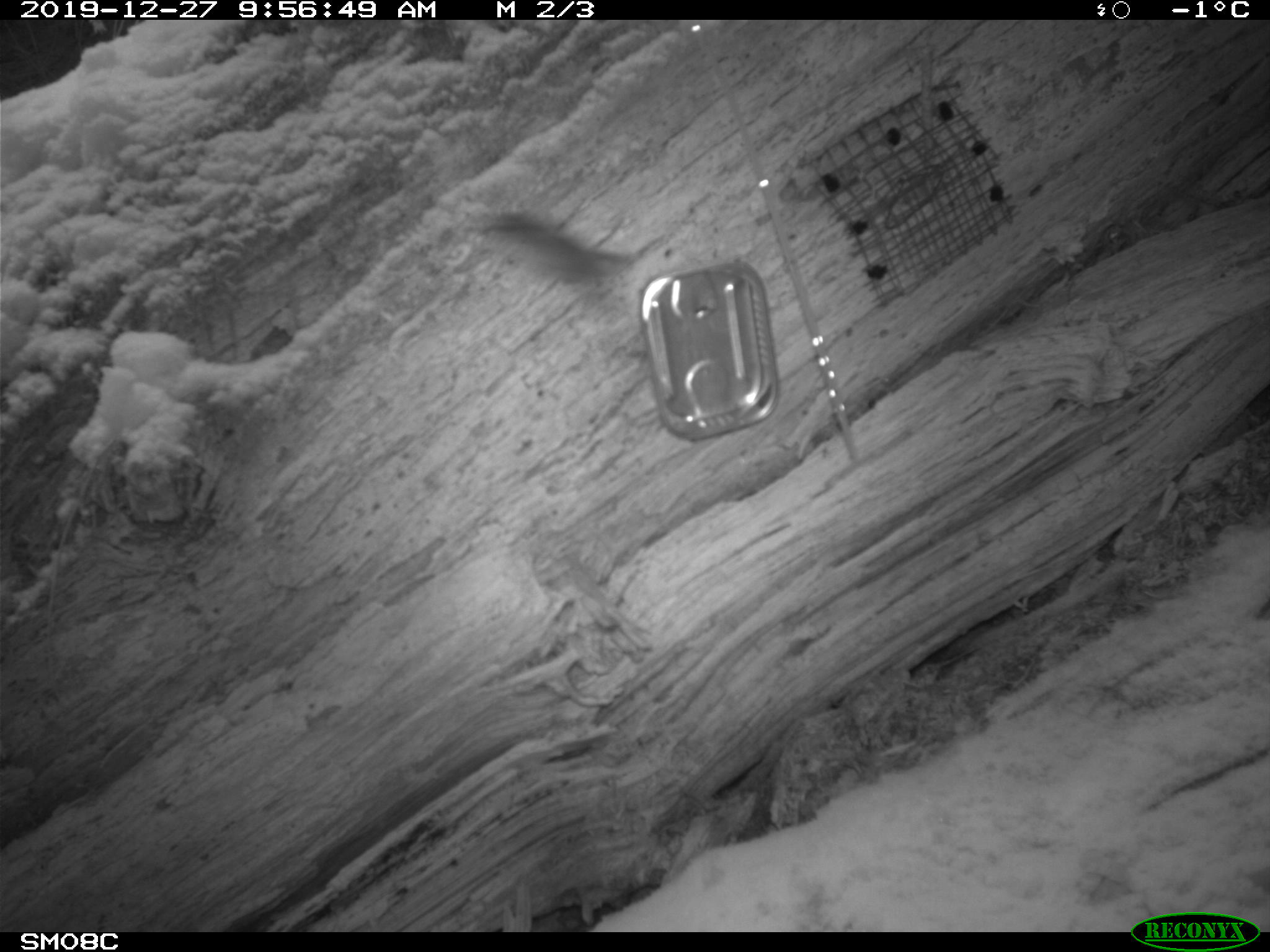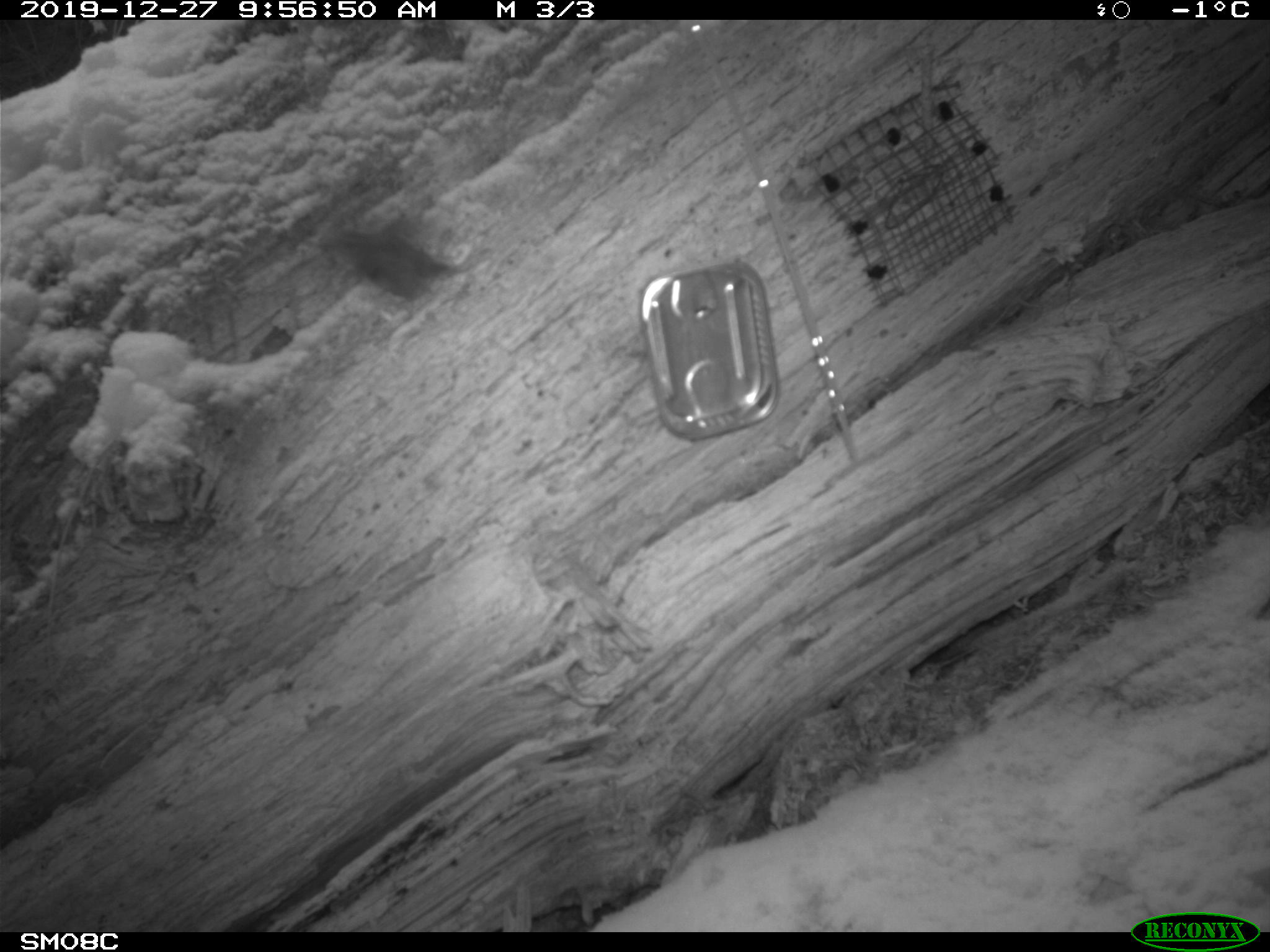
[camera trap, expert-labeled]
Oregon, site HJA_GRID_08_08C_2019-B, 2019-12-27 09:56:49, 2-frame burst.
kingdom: Animalia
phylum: Chordata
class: Aves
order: Passeriformes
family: Troglodytidae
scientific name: Troglodytidae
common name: wrens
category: troglodytidae family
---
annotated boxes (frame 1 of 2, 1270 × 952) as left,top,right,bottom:
troglodytidae family: 450,200,663,322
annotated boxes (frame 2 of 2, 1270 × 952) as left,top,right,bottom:
troglodytidae family: 305,220,467,323